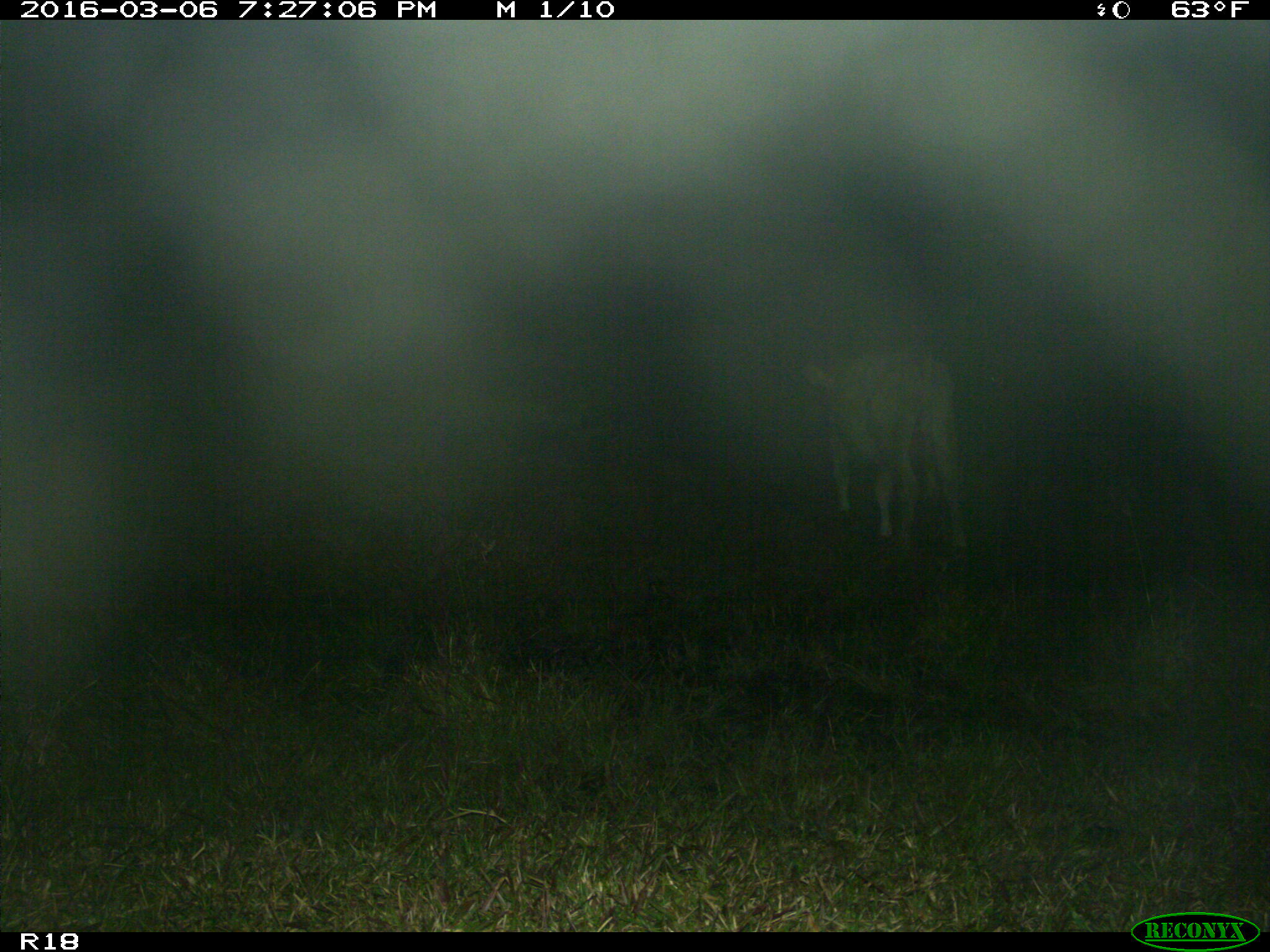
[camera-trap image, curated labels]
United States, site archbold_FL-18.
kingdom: Animalia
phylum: Chordata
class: Mammalia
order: Artiodactyla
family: Bovidae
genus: Bos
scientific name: Bos taurus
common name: domestic cow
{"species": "Bos taurus (domestic cow)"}